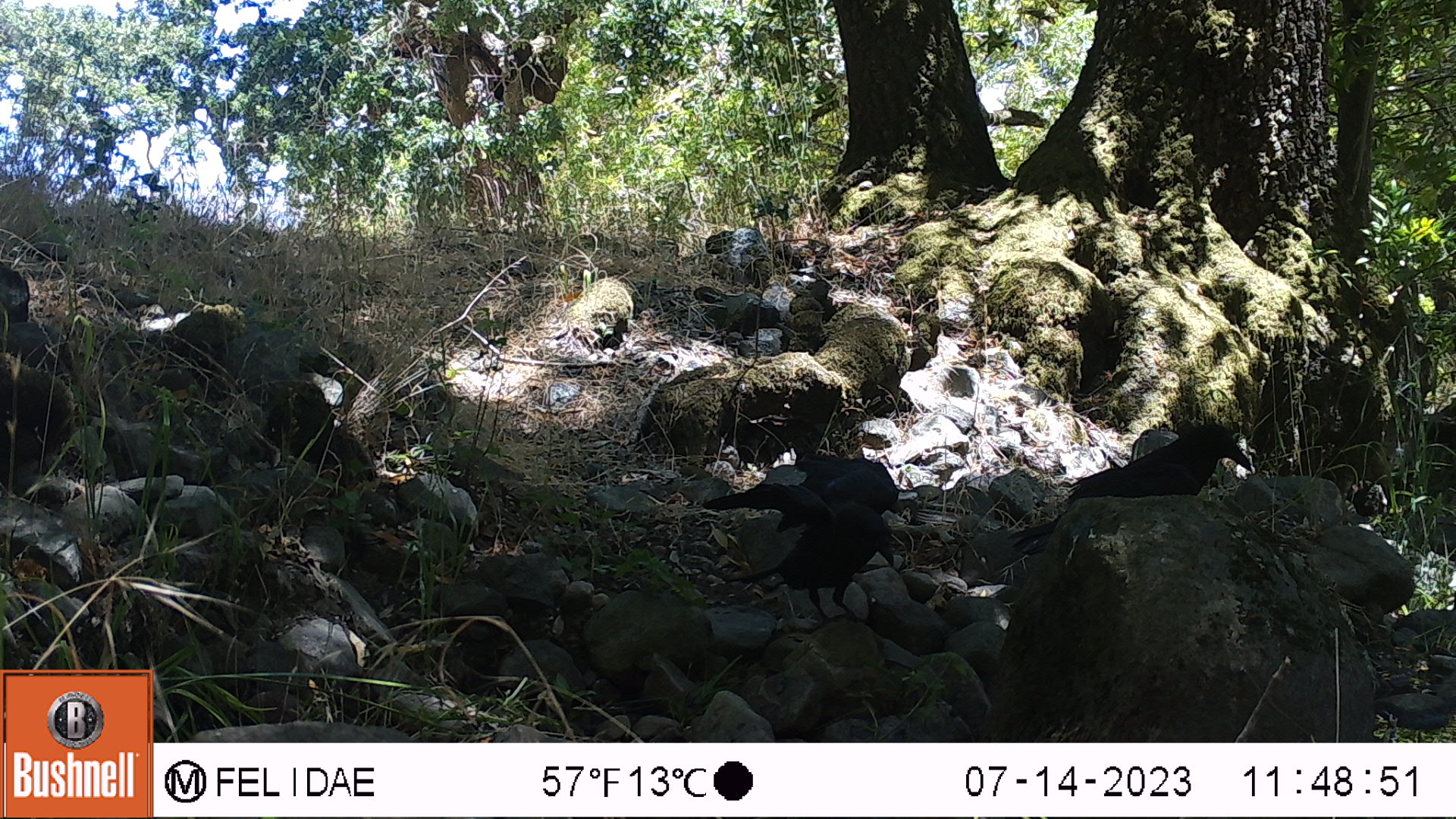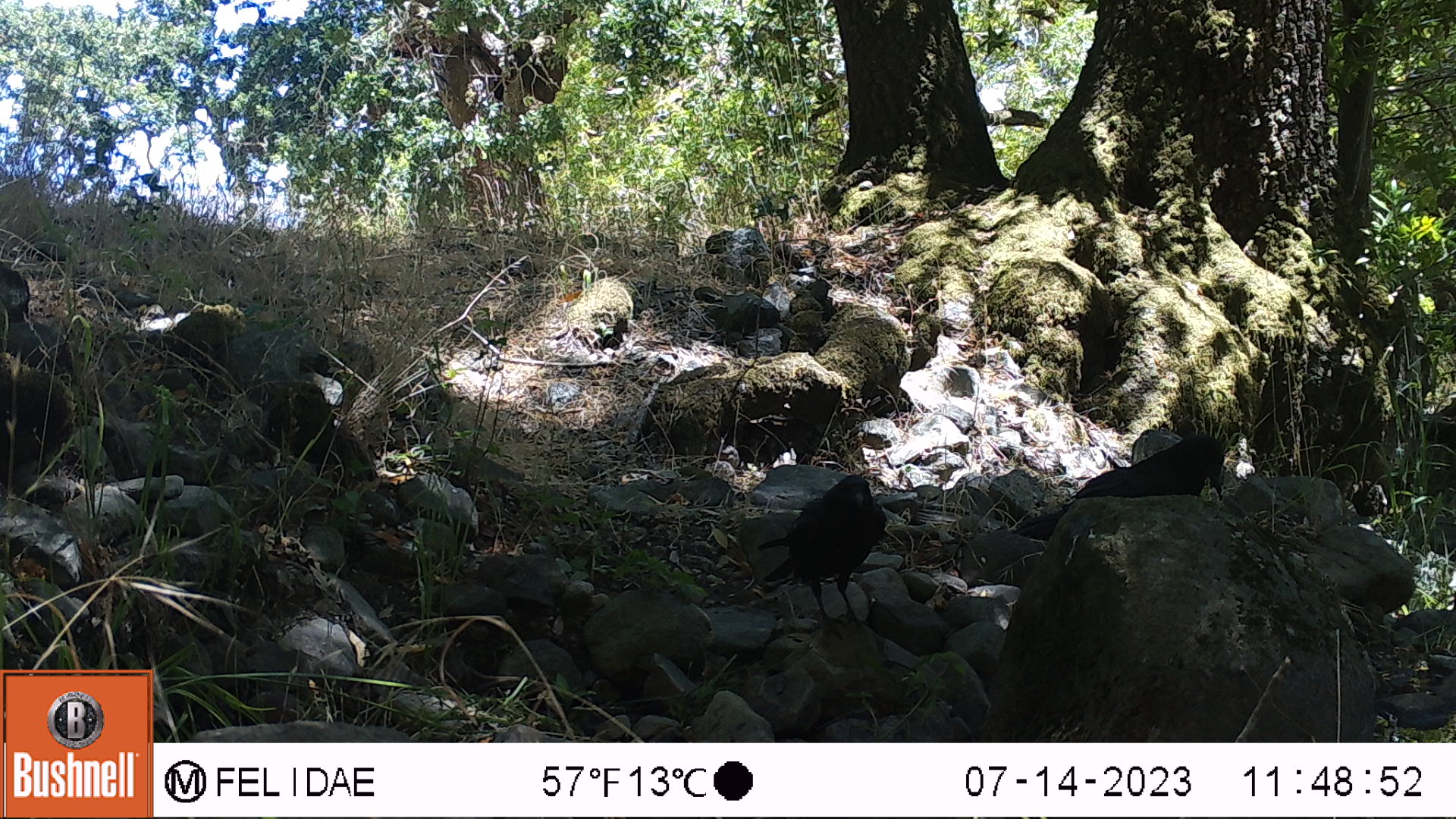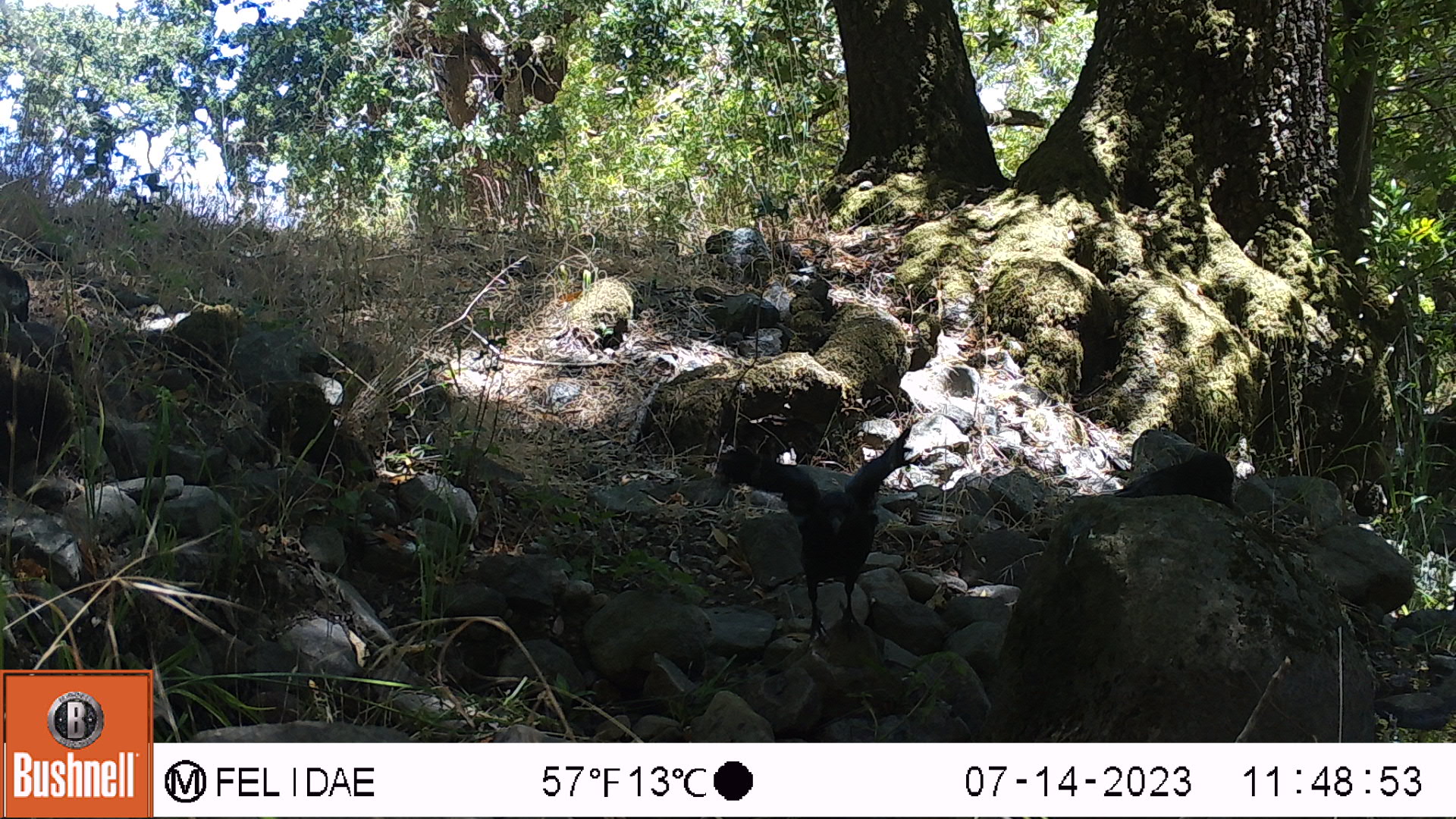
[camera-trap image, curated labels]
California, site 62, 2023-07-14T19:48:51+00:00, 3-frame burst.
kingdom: Animalia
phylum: Chordata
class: Aves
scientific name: Aves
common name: bird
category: unknown bird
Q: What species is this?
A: Unknown bird (bird) (Aves).